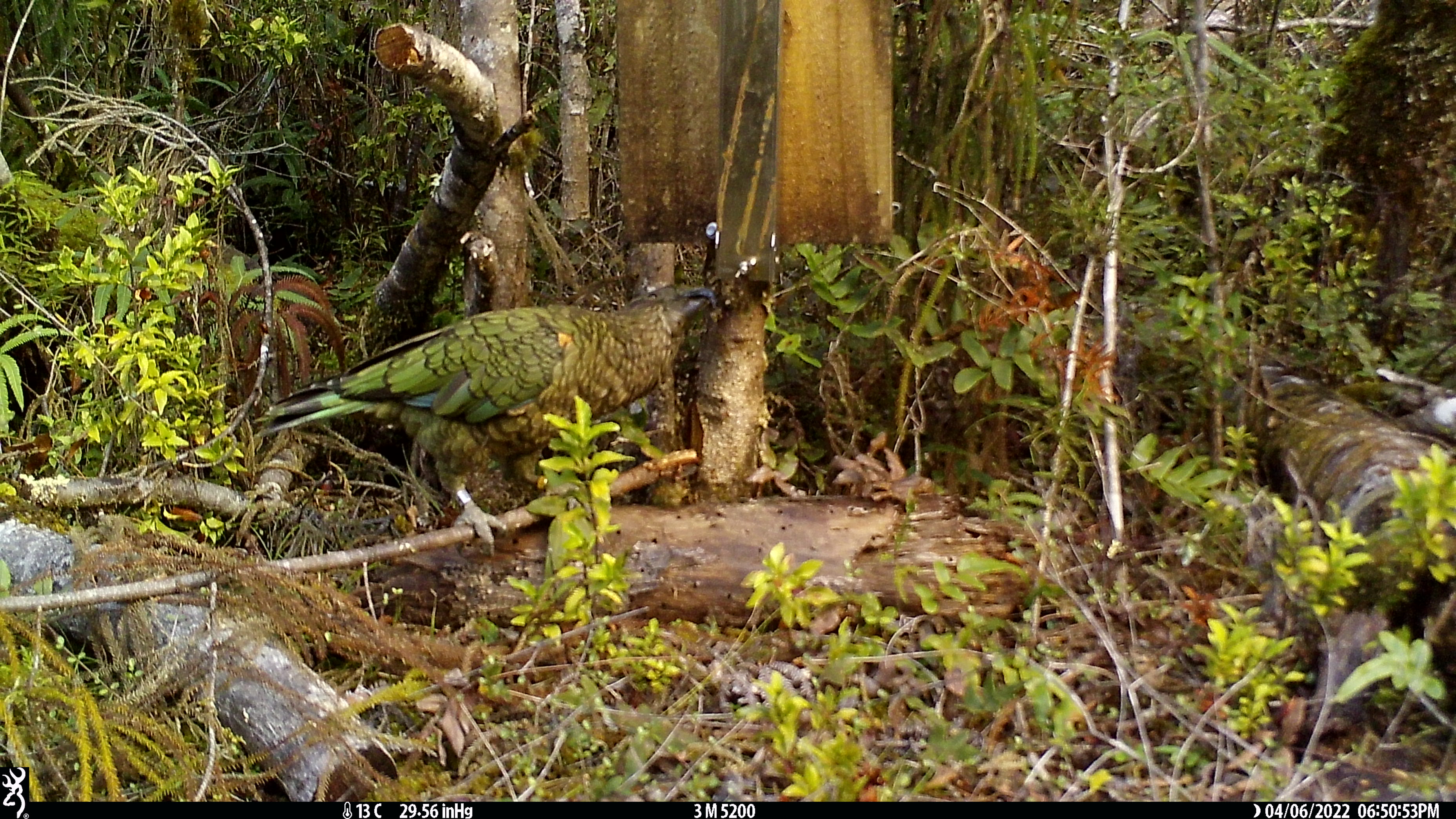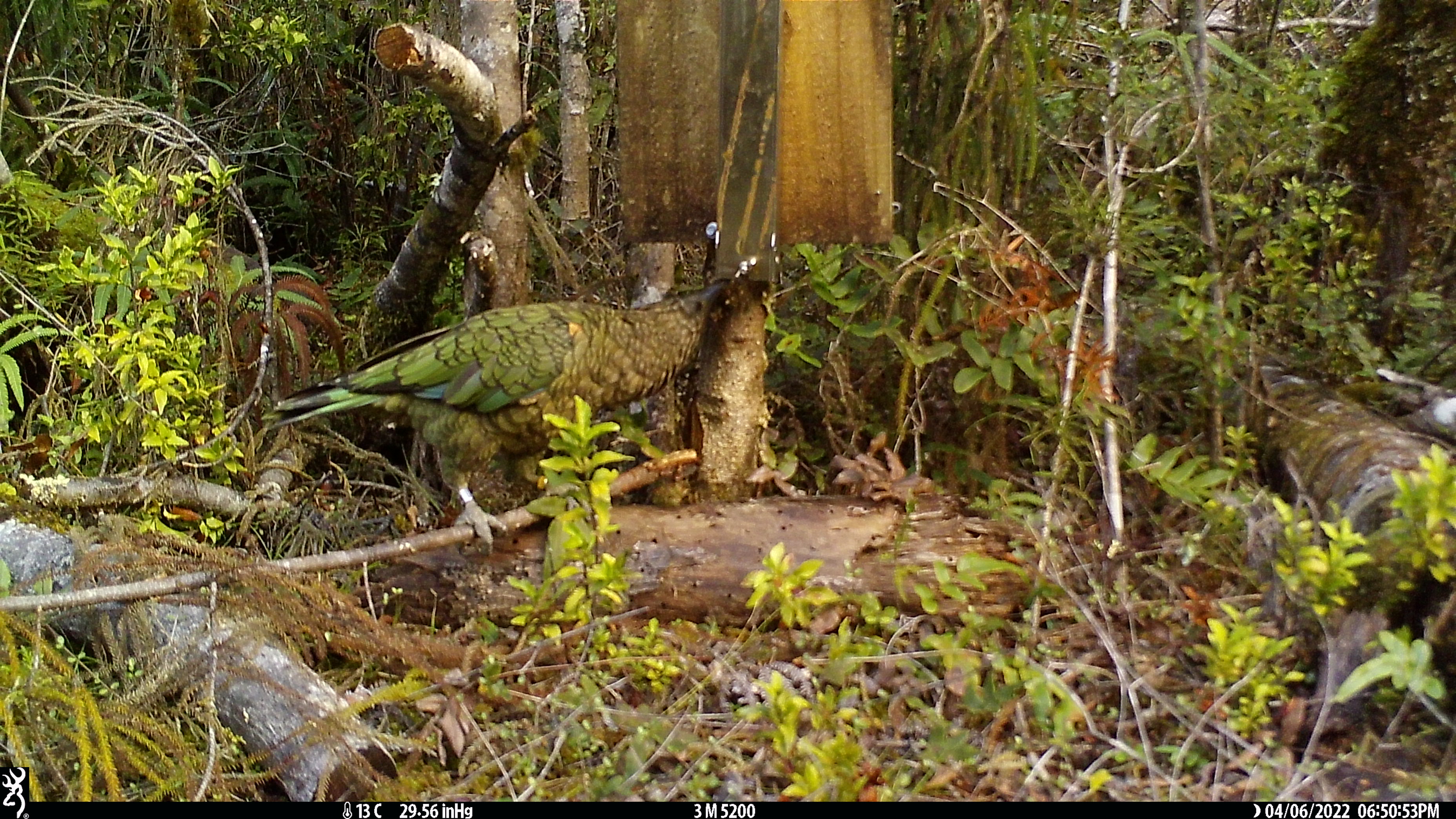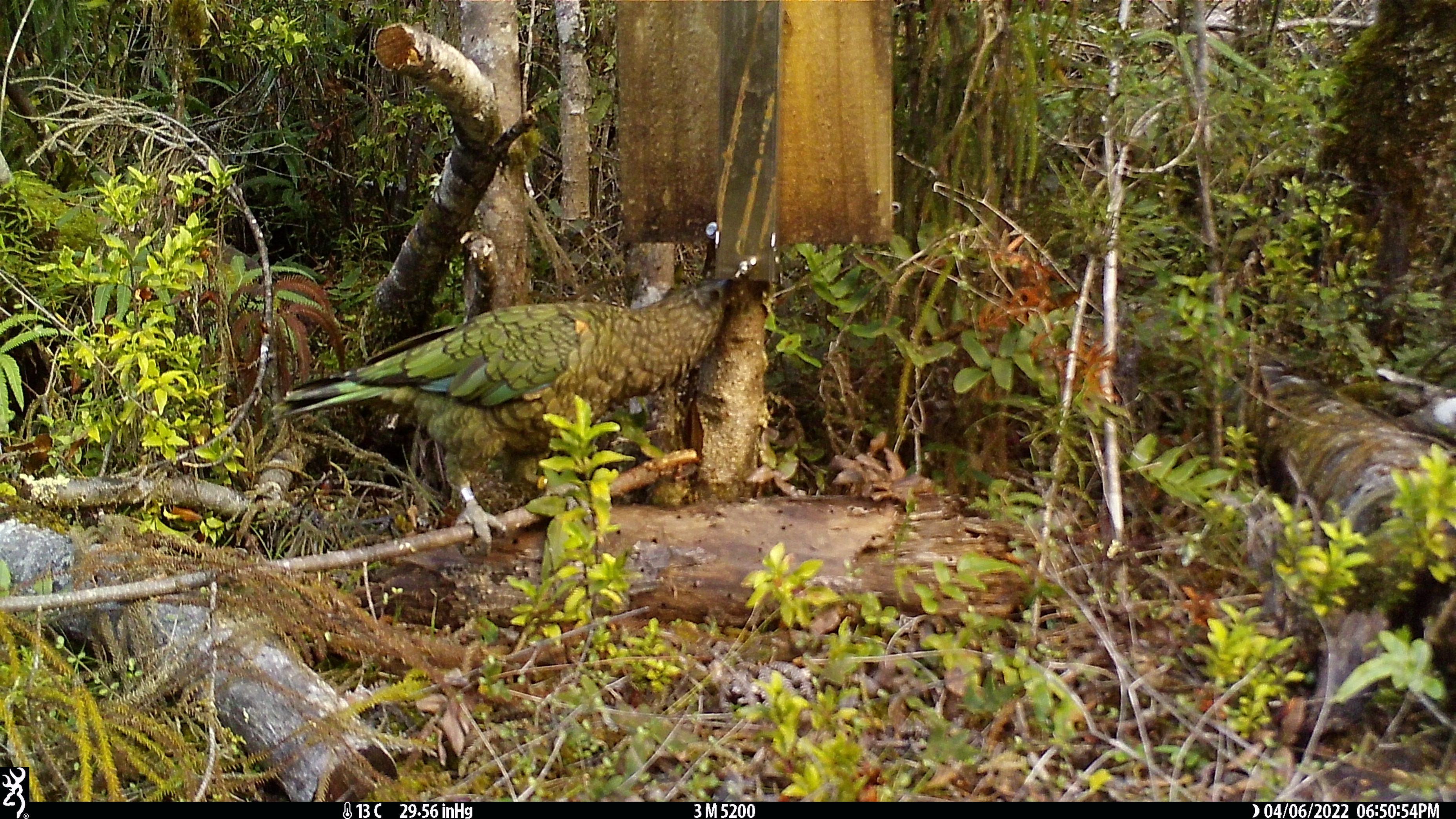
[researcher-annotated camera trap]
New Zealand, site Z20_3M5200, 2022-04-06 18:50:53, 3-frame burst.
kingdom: Animalia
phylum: Chordata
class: Aves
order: Psittaciformes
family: Strigopidae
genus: Nestor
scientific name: Nestor notabilis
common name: kea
Kea (Nestor notabilis).